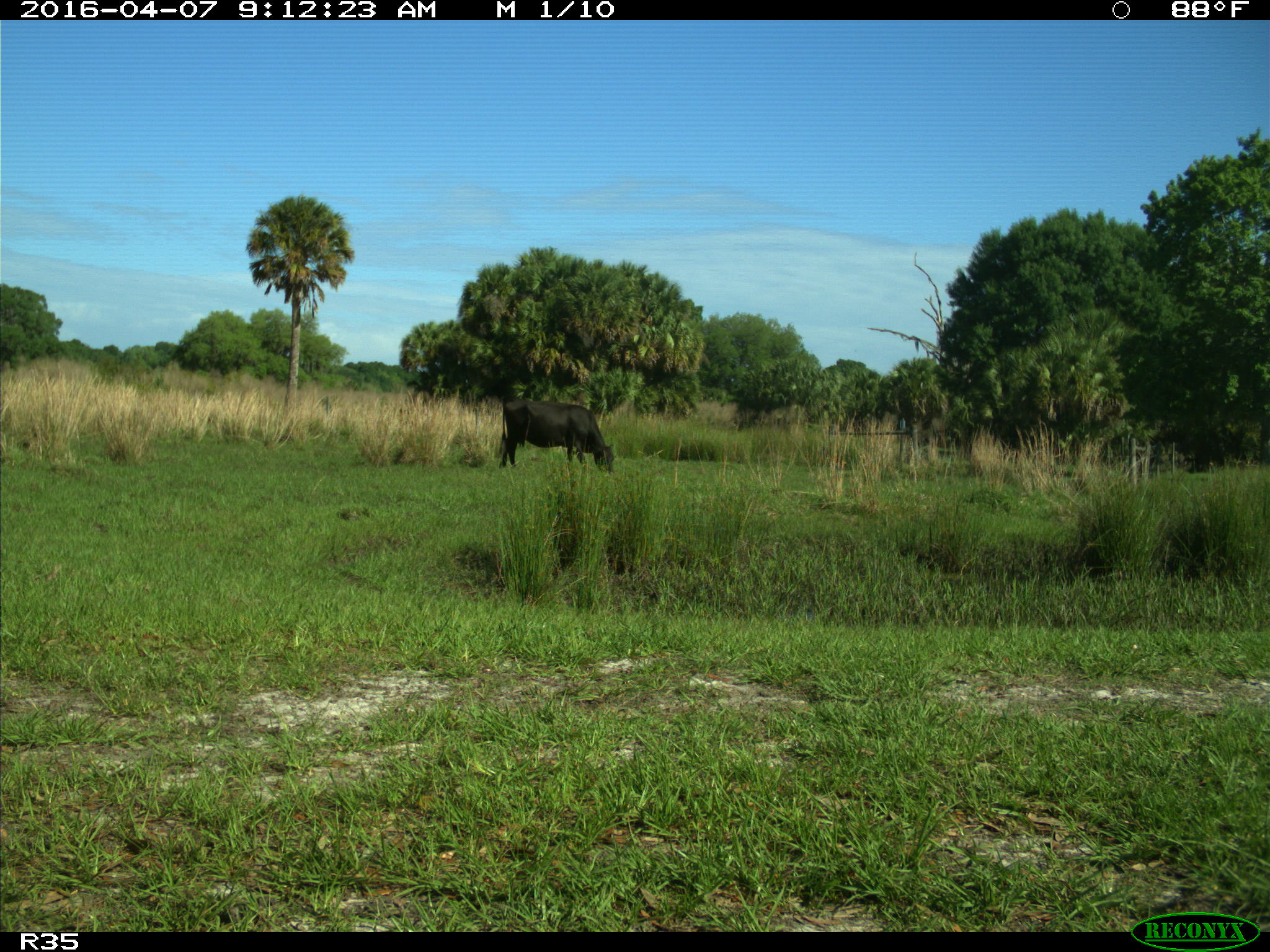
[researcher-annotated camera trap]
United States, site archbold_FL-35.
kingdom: Animalia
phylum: Chordata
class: Mammalia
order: Artiodactyla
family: Bovidae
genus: Bos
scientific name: Bos taurus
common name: domestic cow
Bos taurus (domestic cow).